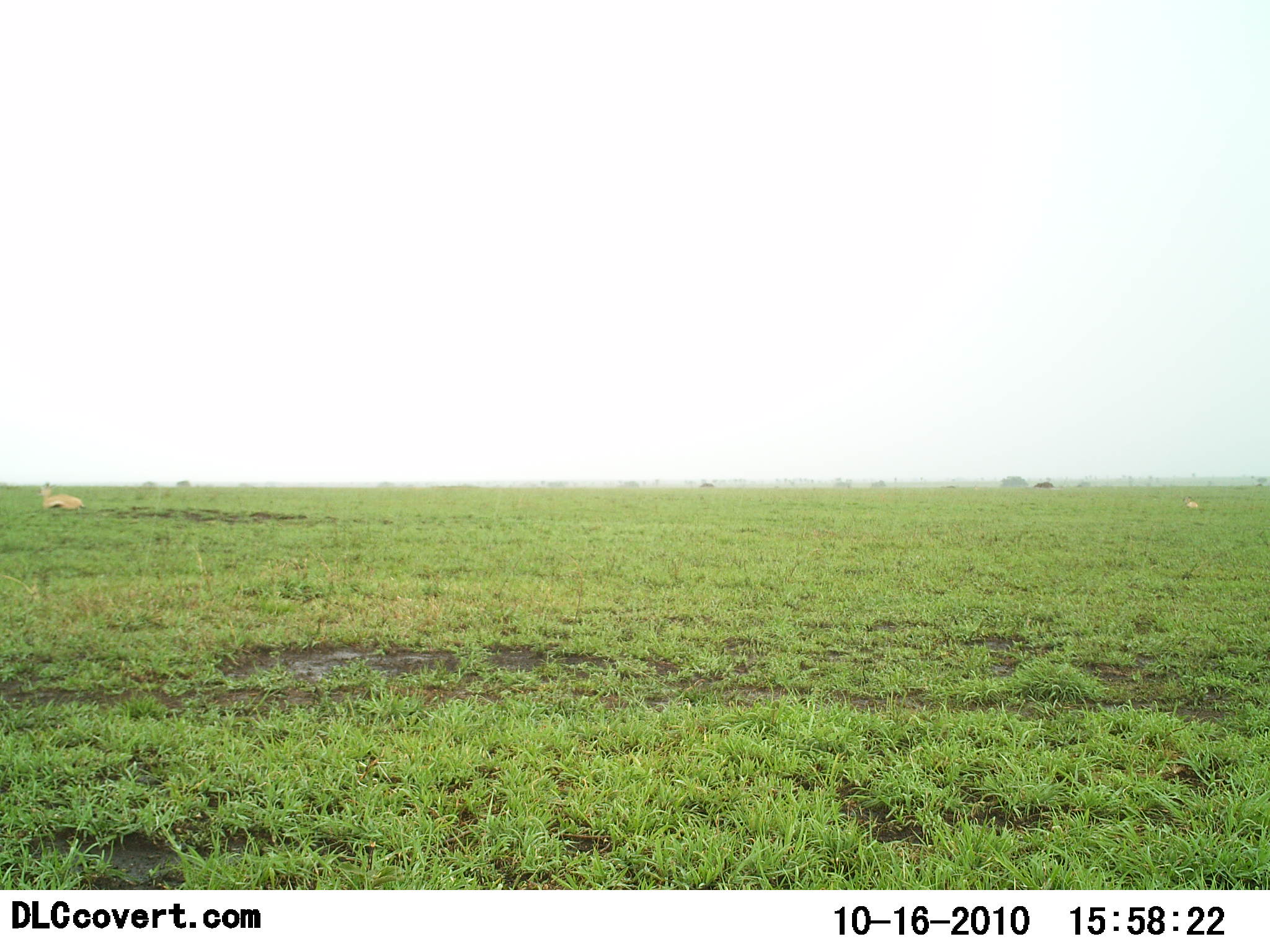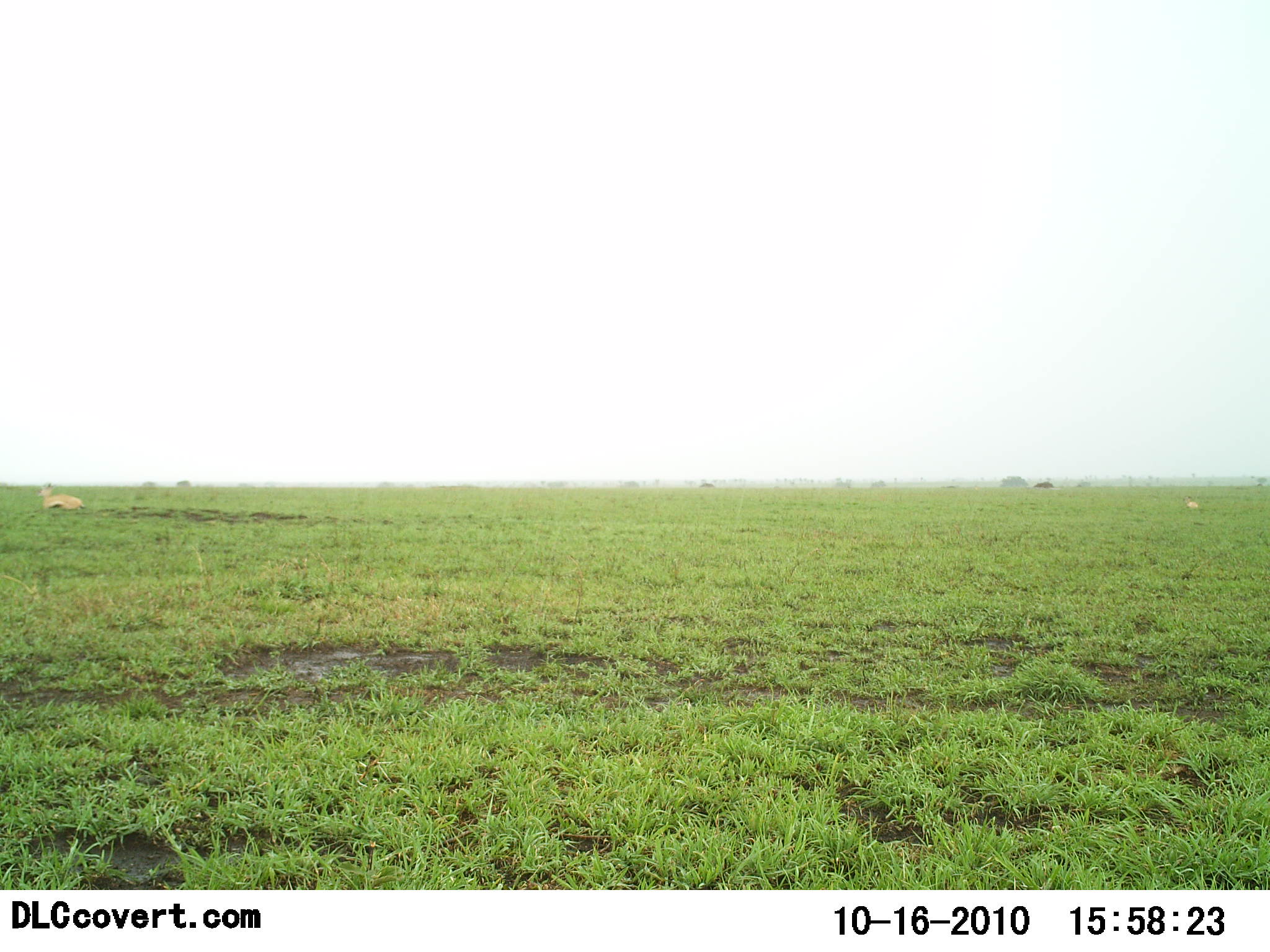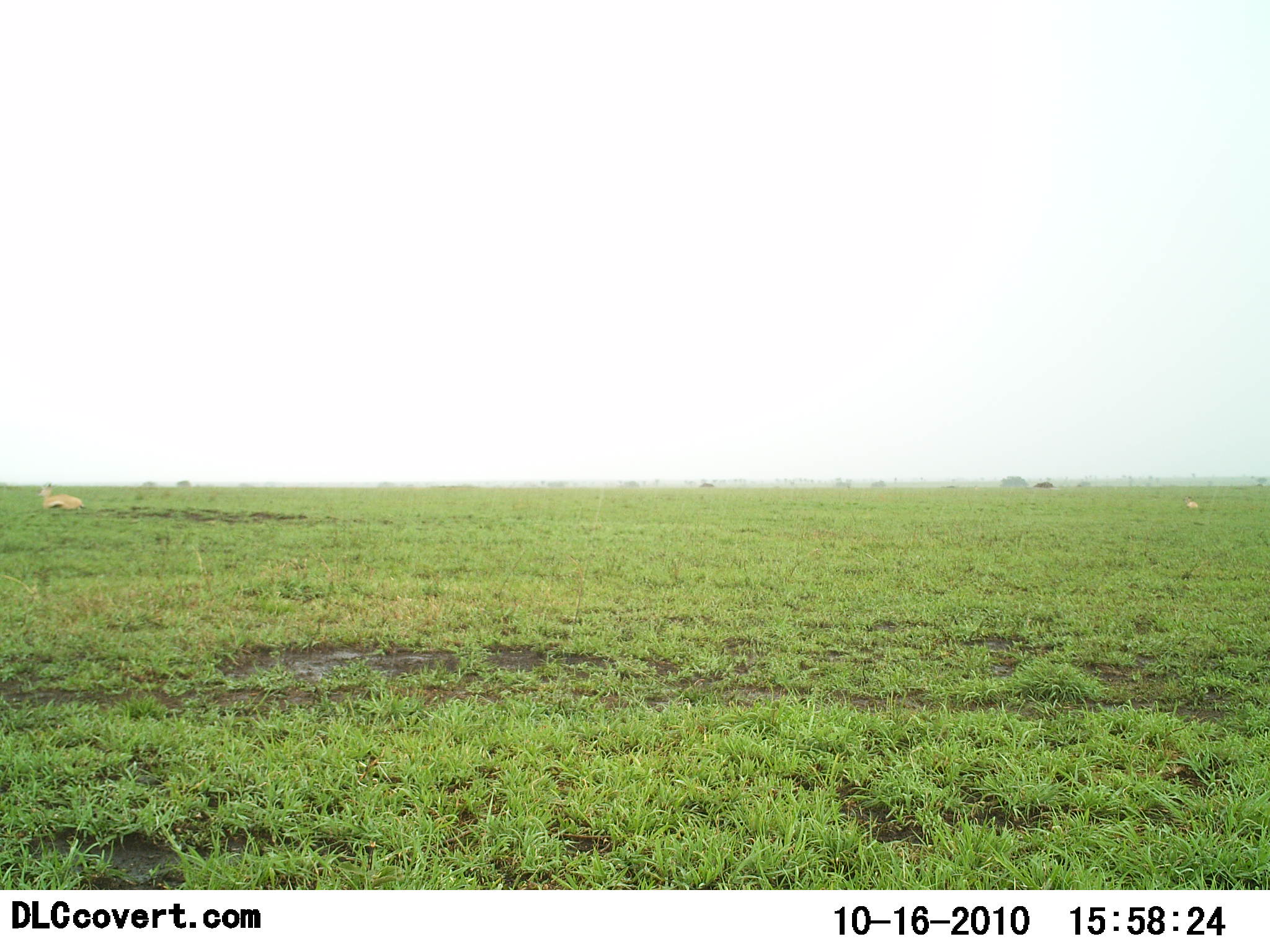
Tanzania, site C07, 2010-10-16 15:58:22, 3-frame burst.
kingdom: Animalia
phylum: Chordata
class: Mammalia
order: Artiodactyla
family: Bovidae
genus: Eudorcas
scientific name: Eudorcas thomsonii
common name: thomson's gazelle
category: gazellethomsons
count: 2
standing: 36%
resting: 43%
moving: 21%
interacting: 0%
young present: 0%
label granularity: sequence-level